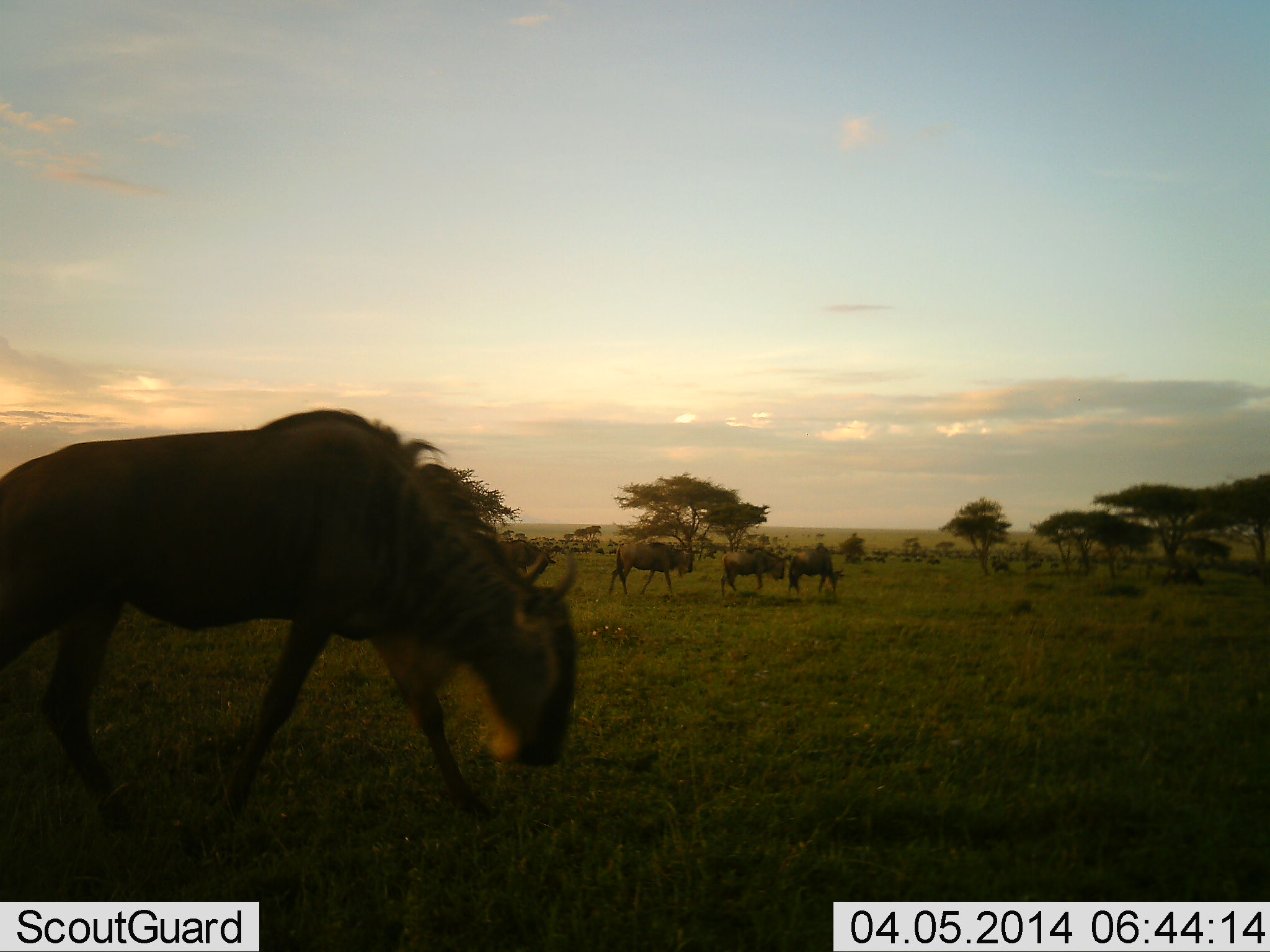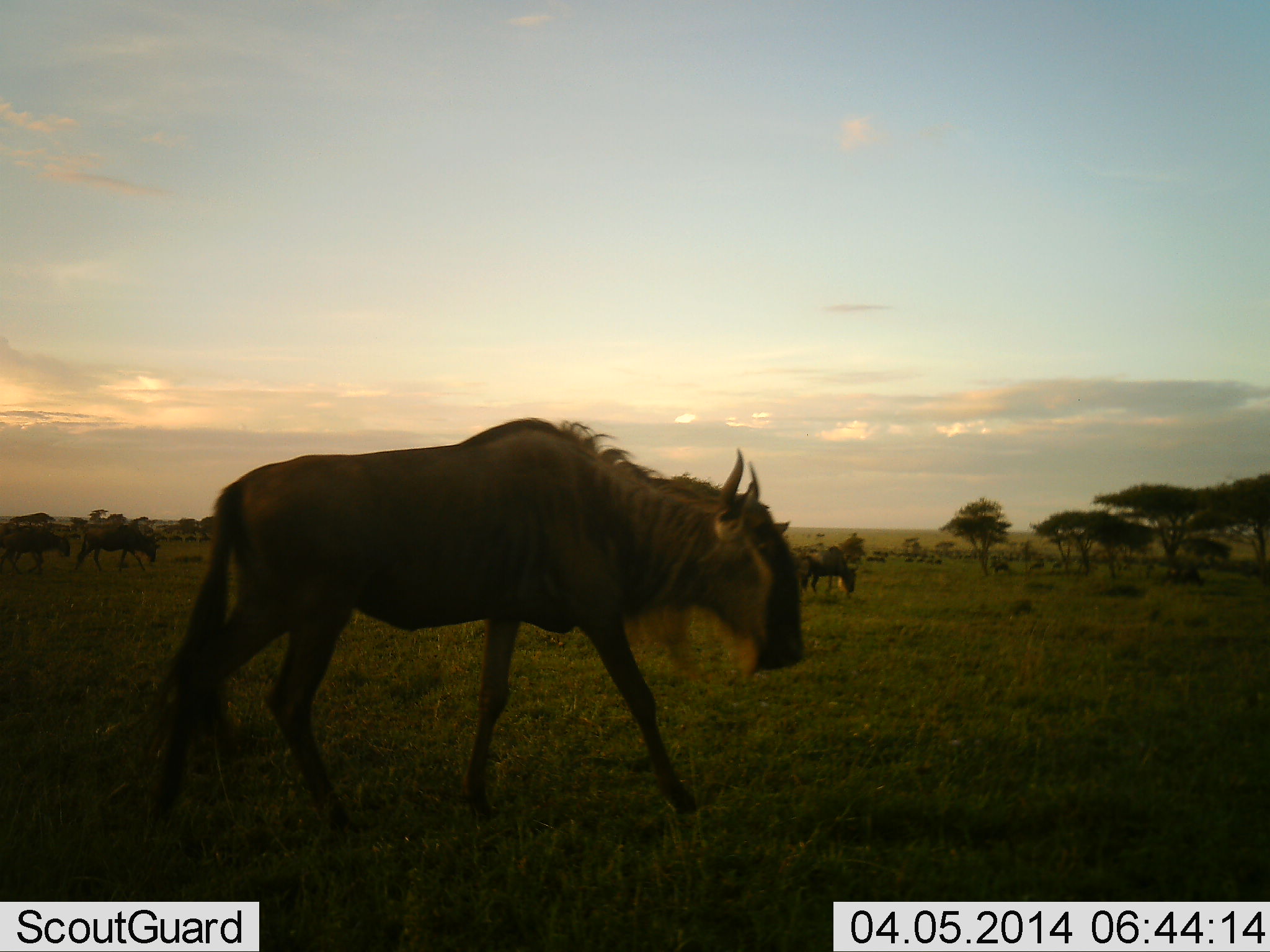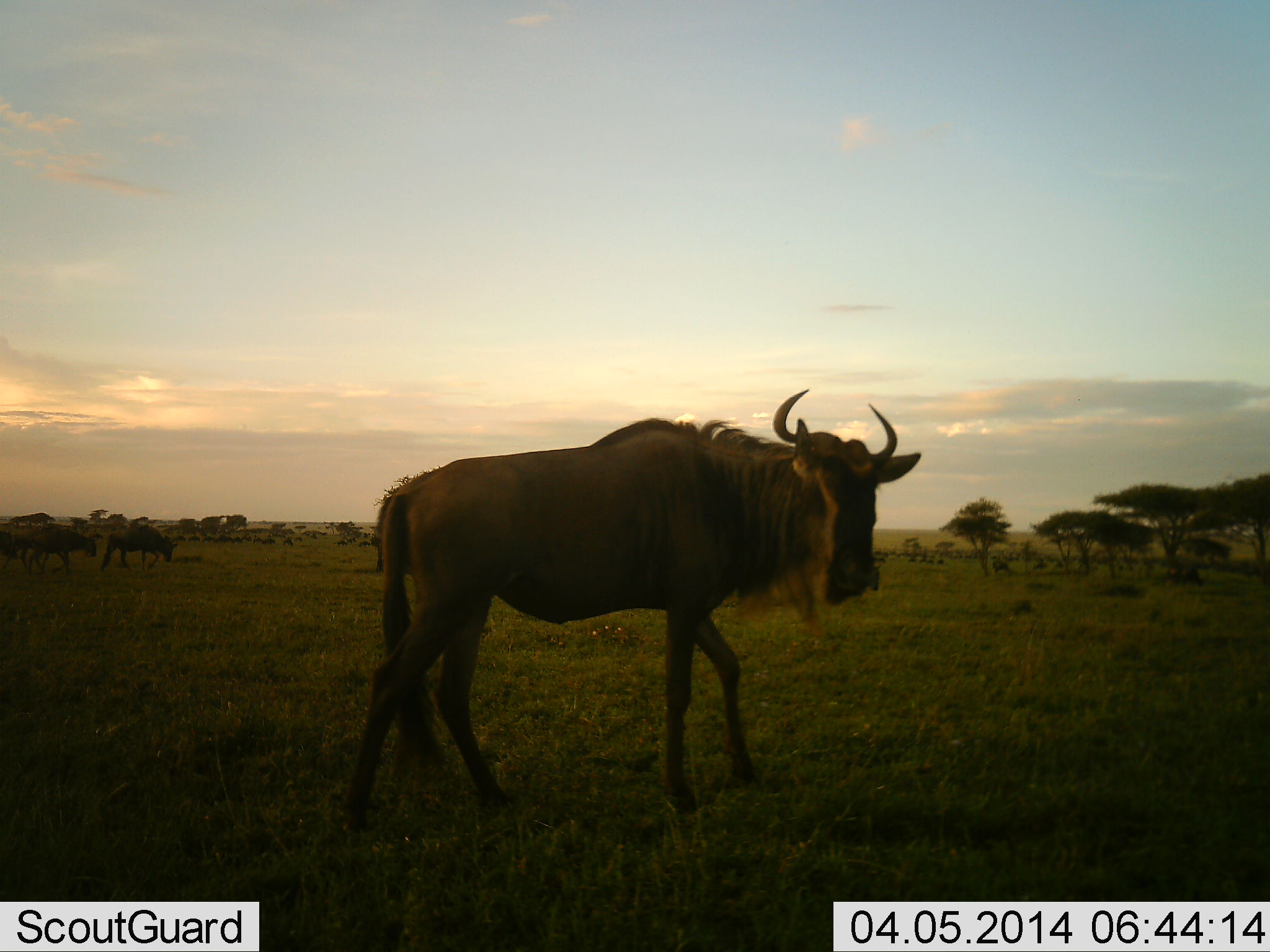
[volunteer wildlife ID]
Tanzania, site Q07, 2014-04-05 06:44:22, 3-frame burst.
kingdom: Animalia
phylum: Chordata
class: Mammalia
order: Artiodactyla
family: Bovidae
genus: Connochaetes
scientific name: Connochaetes taurinus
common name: blue wildebeest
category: wildebeest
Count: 8.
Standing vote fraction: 20%.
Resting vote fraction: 0%.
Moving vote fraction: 100%.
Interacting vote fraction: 0%.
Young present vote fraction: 0%.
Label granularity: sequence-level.